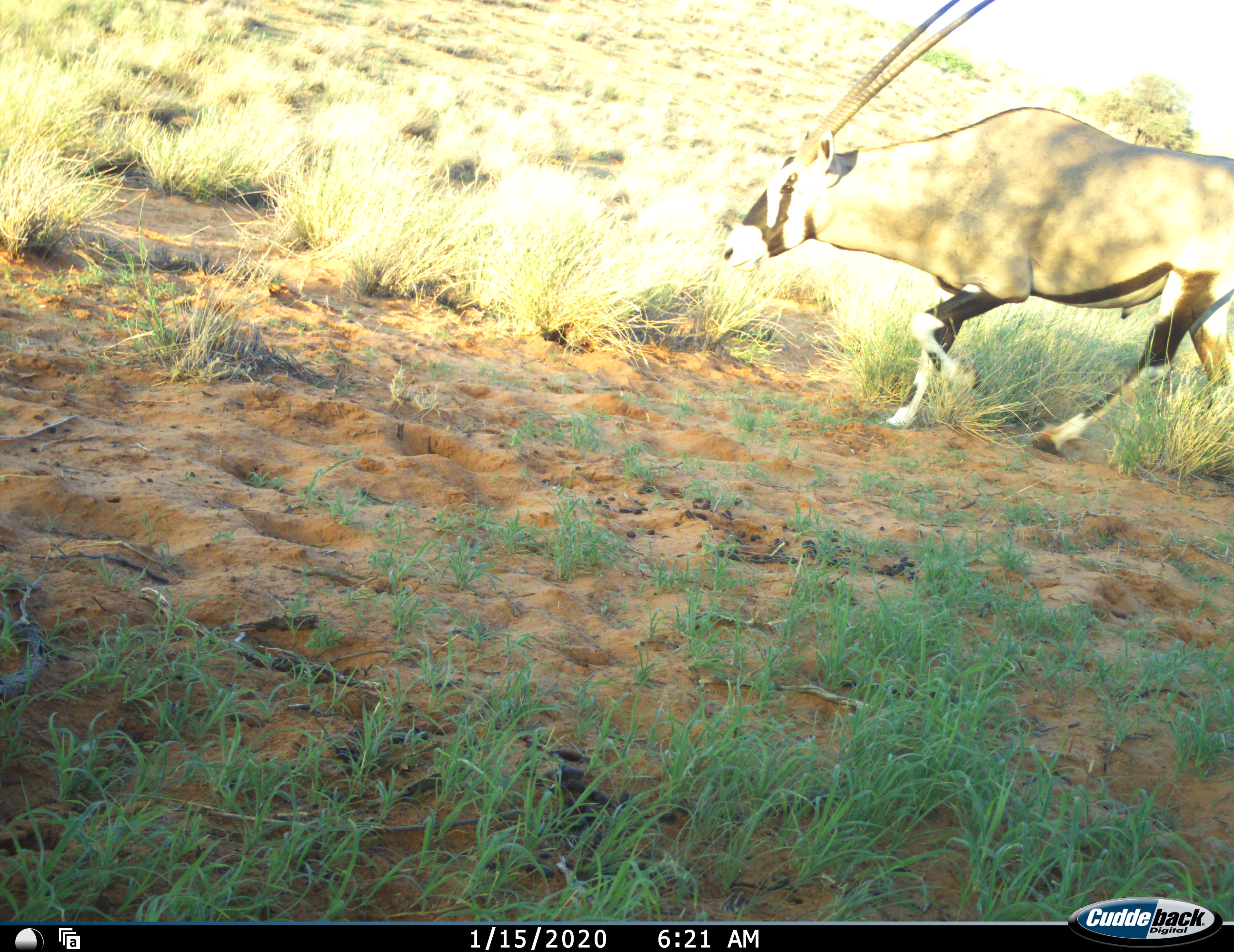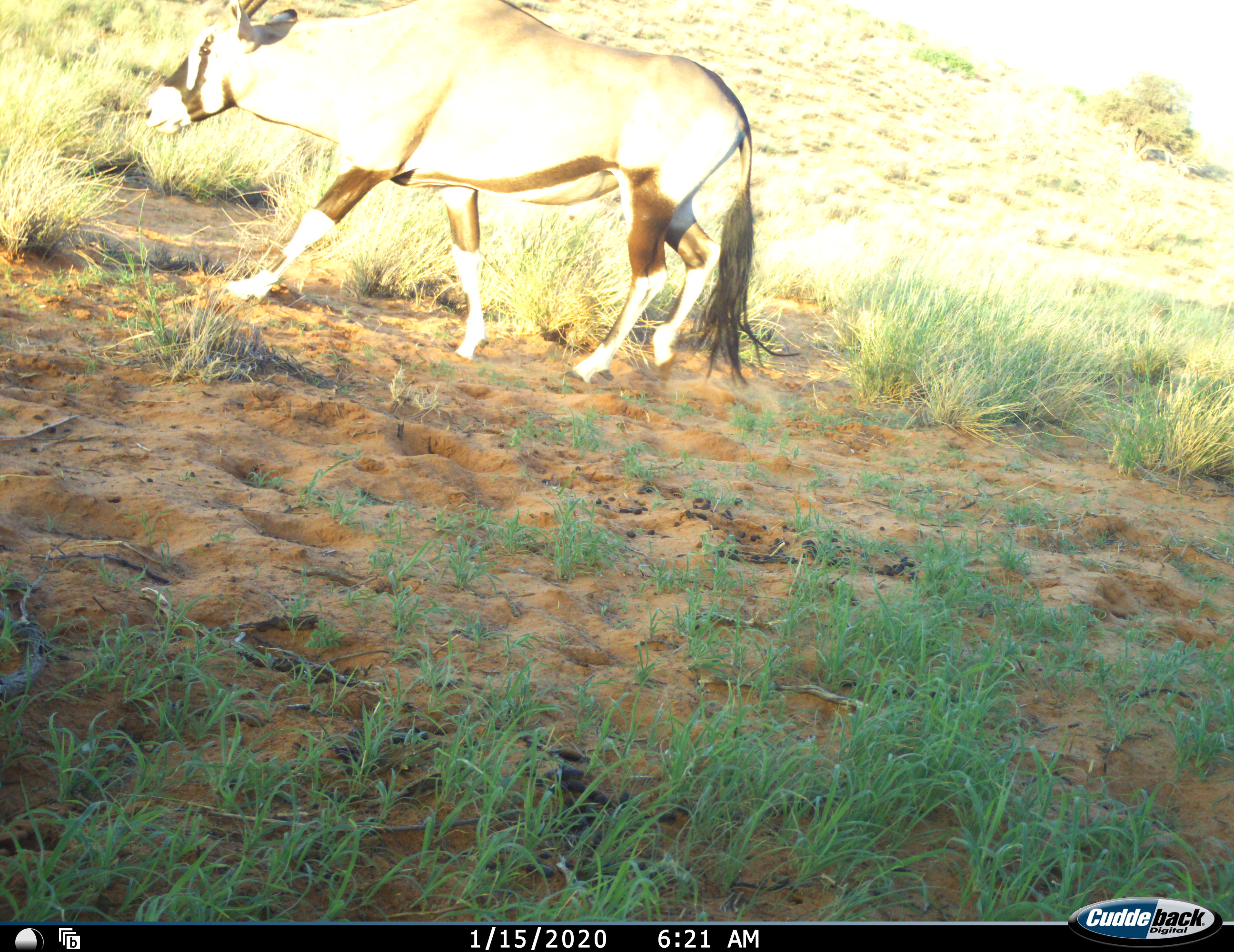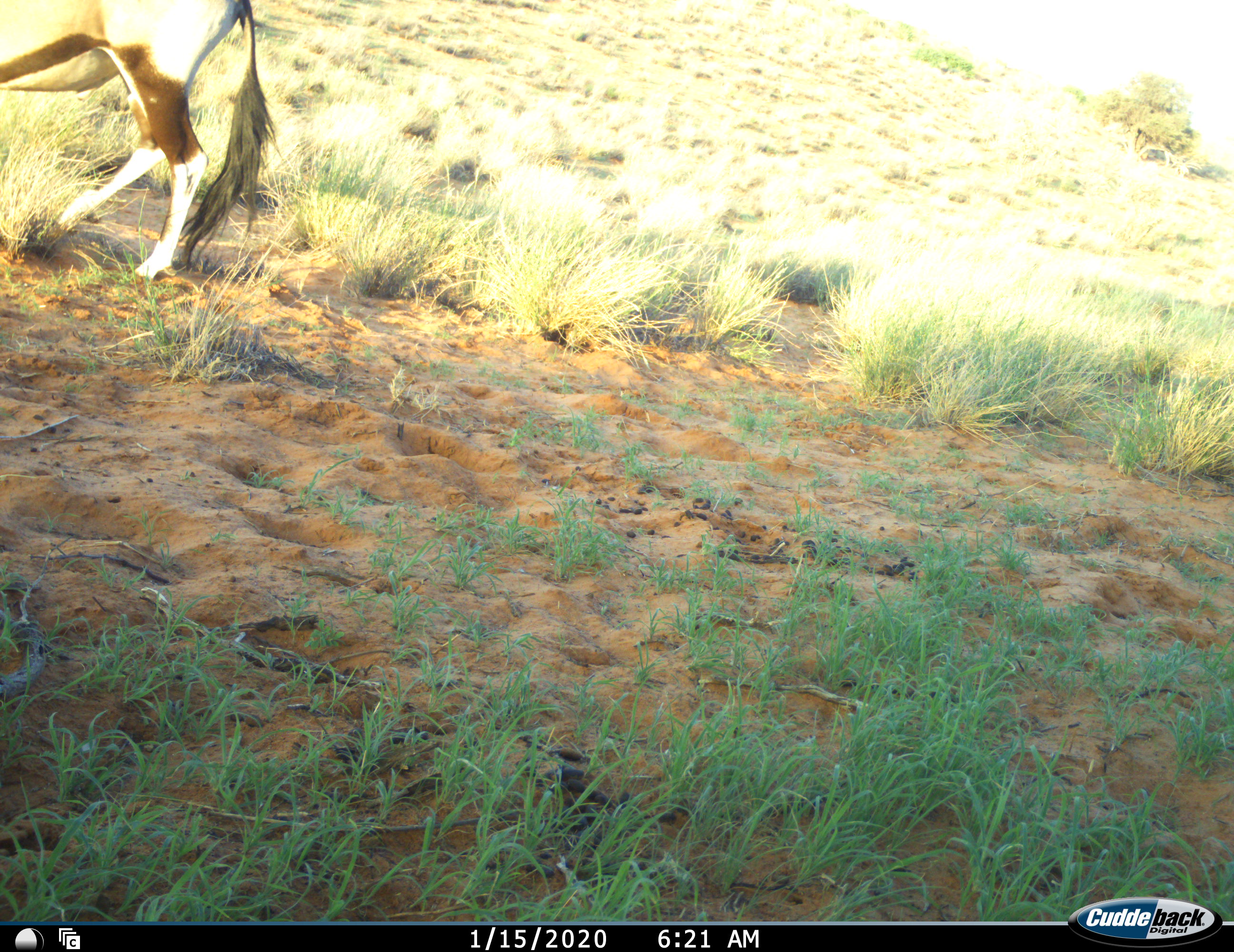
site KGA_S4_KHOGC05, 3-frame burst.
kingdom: Animalia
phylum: Chordata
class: Mammalia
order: Artiodactyla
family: Bovidae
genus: Oryx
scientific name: Oryx gazella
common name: gemsbok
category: oryx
Oryx (gemsbok) (Oryx gazella), count 1. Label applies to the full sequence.